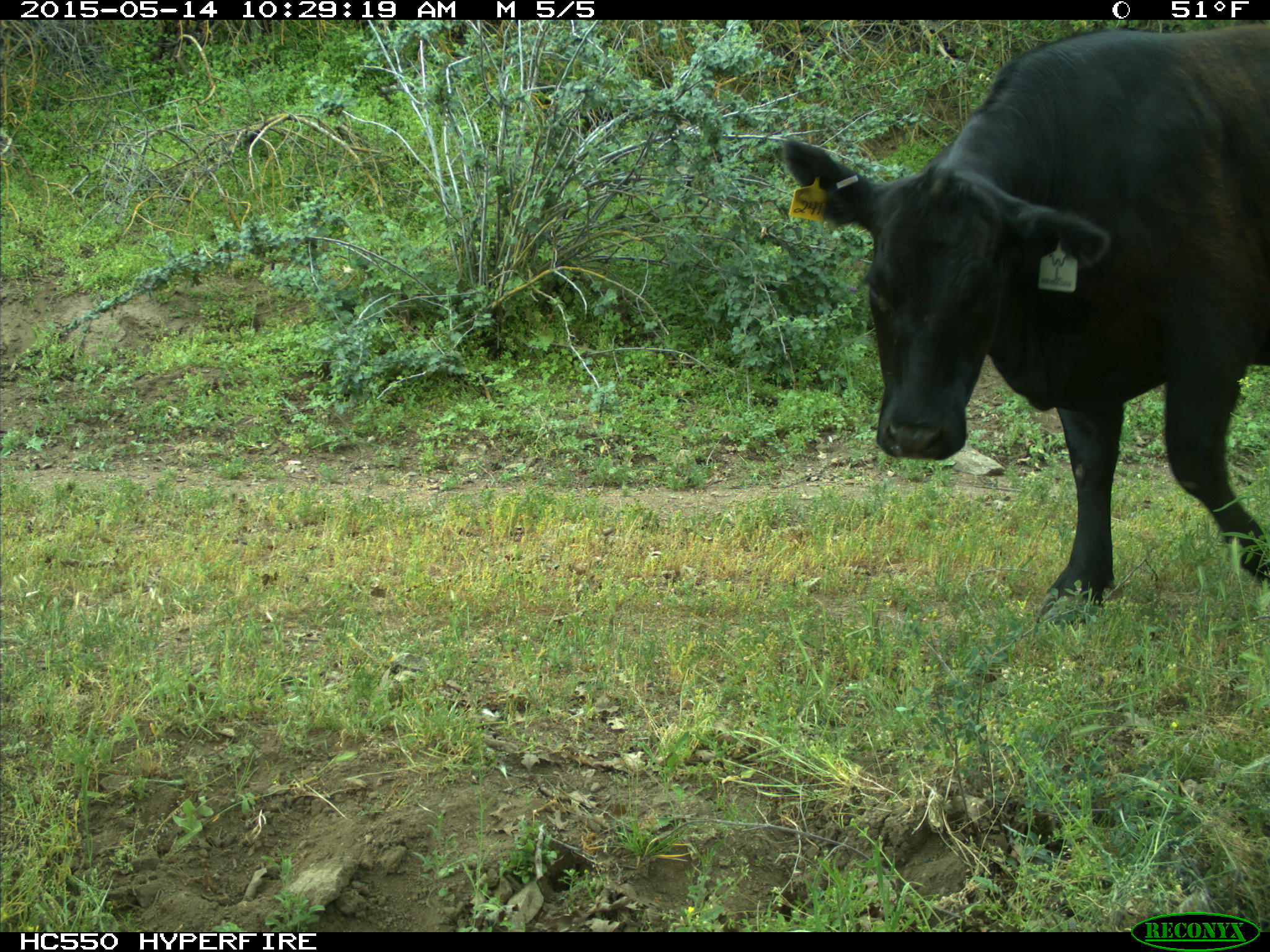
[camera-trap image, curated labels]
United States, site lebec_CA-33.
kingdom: Animalia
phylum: Chordata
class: Mammalia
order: Artiodactyla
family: Bovidae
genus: Bos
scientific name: Bos taurus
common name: domestic cow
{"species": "Bos taurus (domestic cow)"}